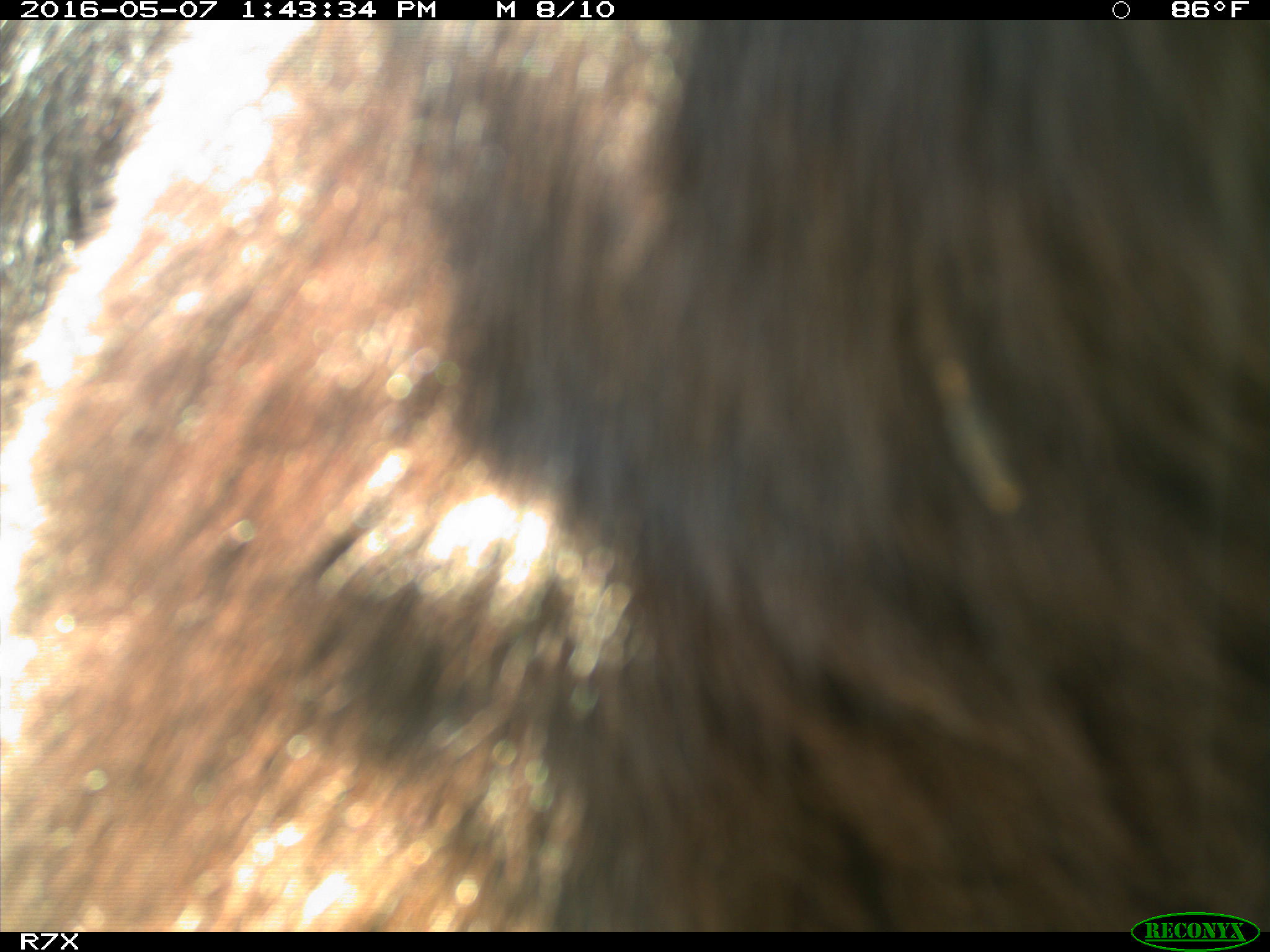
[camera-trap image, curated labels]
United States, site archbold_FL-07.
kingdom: Animalia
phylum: Chordata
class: Mammalia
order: Artiodactyla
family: Bovidae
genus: Bos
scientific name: Bos taurus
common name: domestic cow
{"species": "Bos taurus (domestic cow)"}